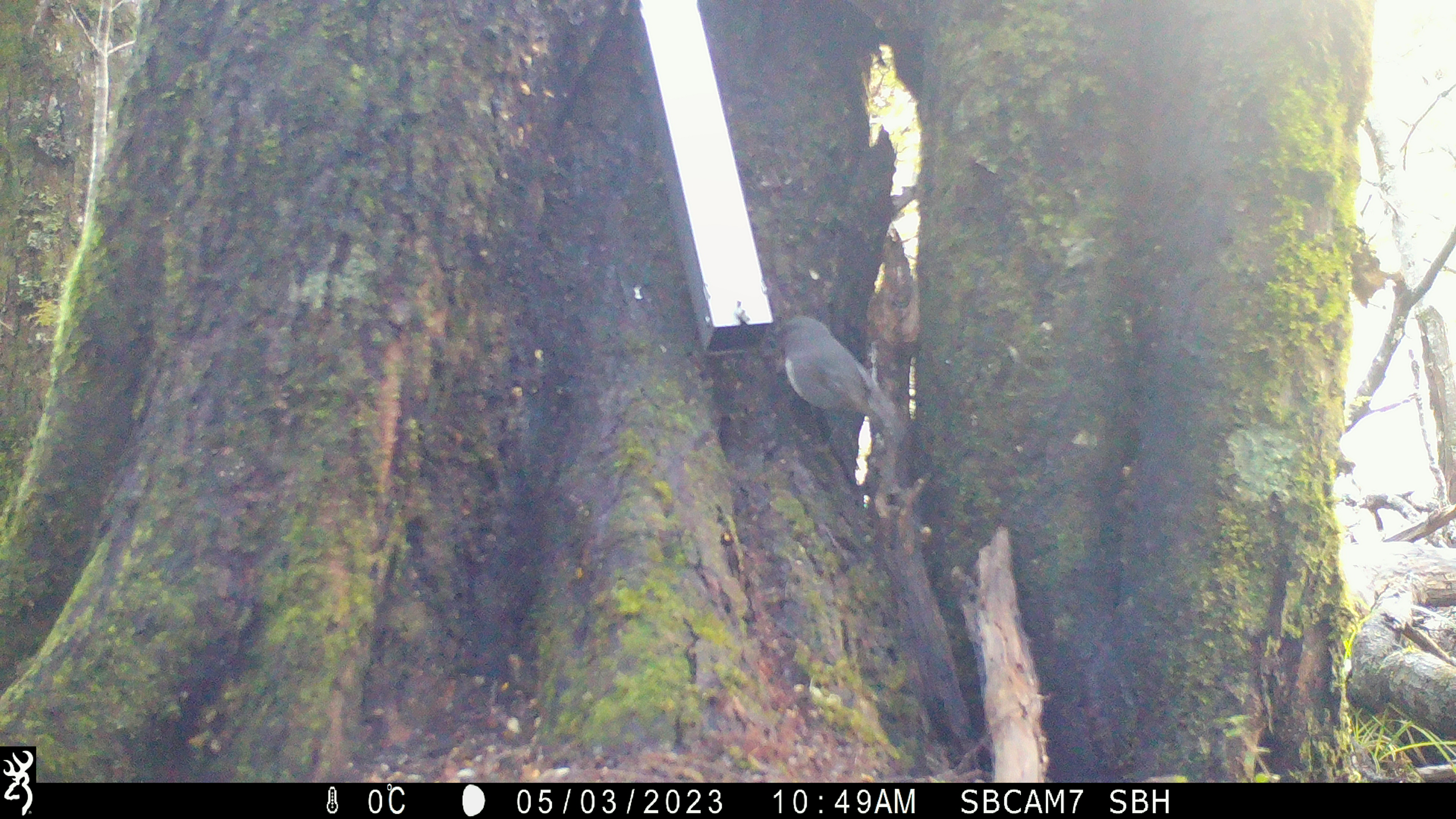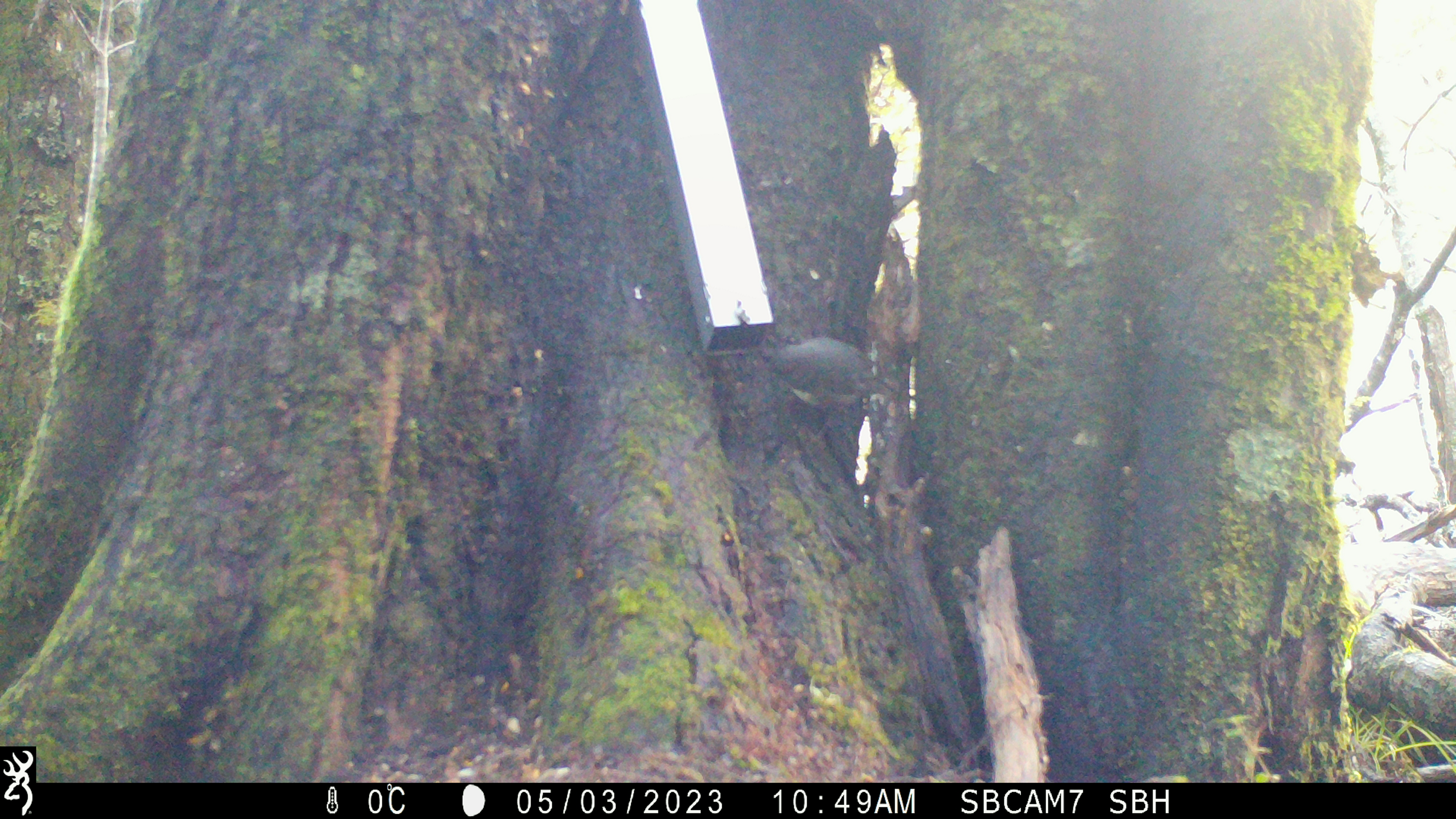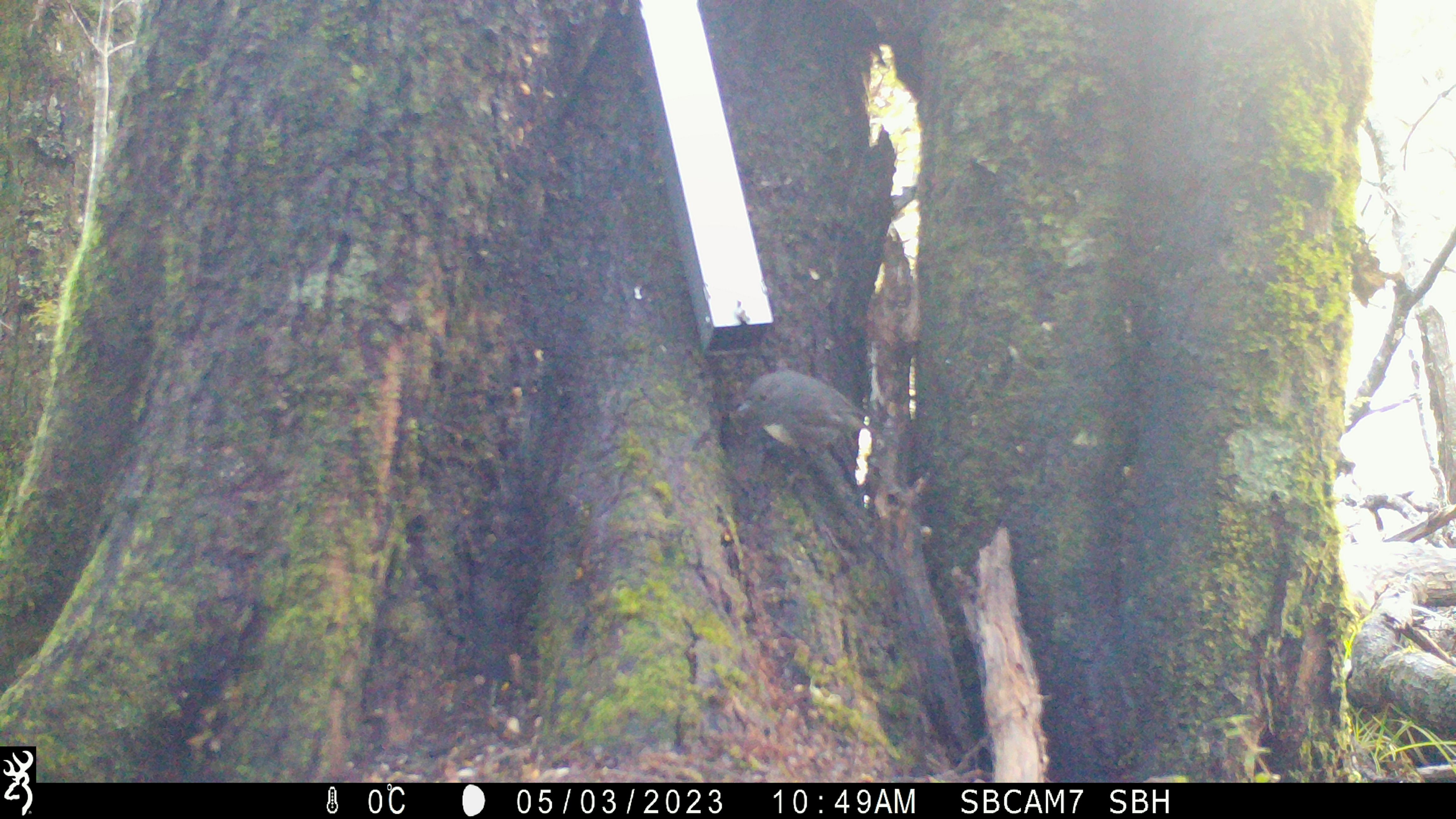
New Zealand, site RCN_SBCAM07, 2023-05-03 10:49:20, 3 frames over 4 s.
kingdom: Animalia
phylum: Chordata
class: Aves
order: Passeriformes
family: Petroicidae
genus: Petroica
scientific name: Petroica australis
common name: new zealand robin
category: robin